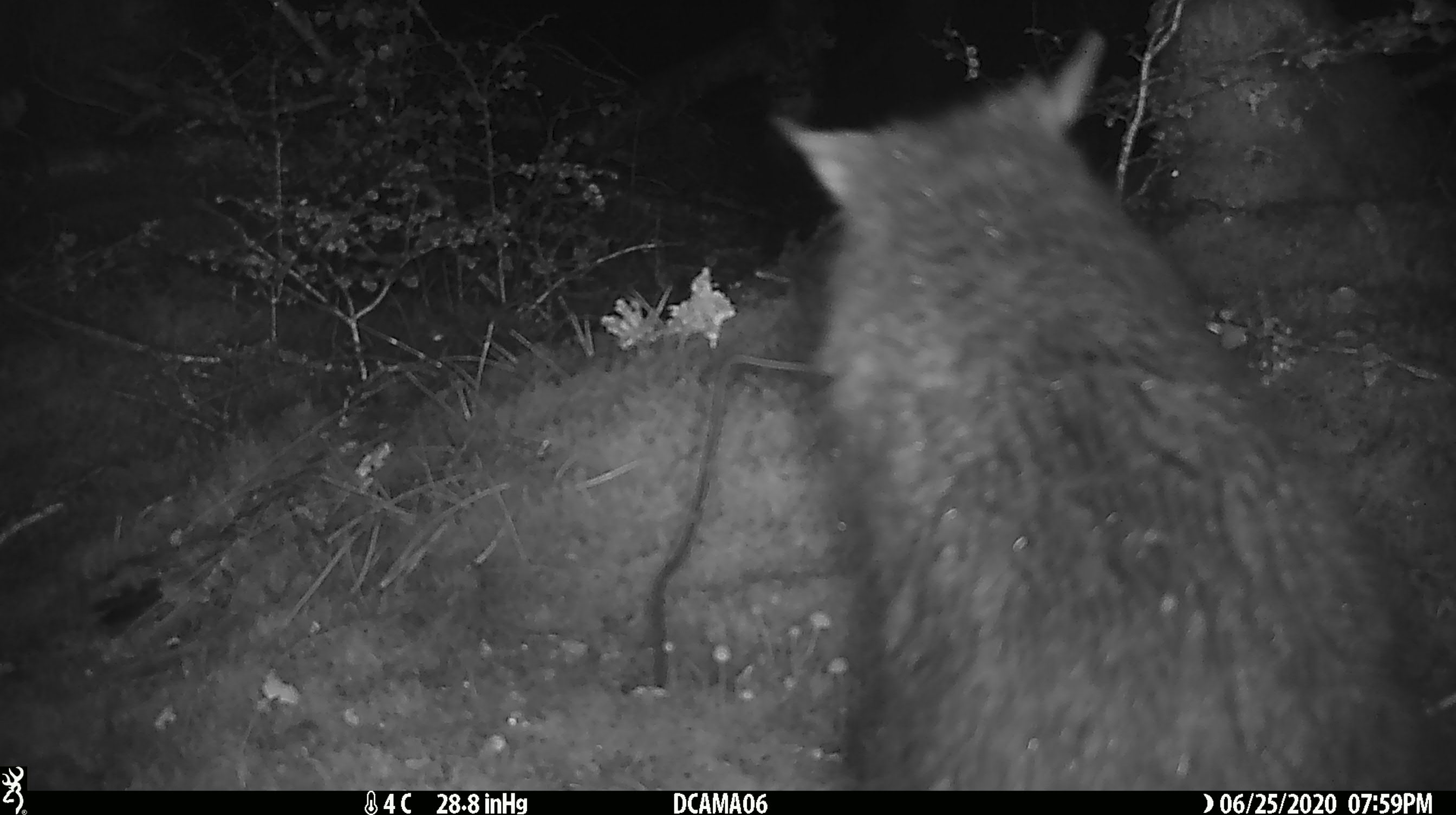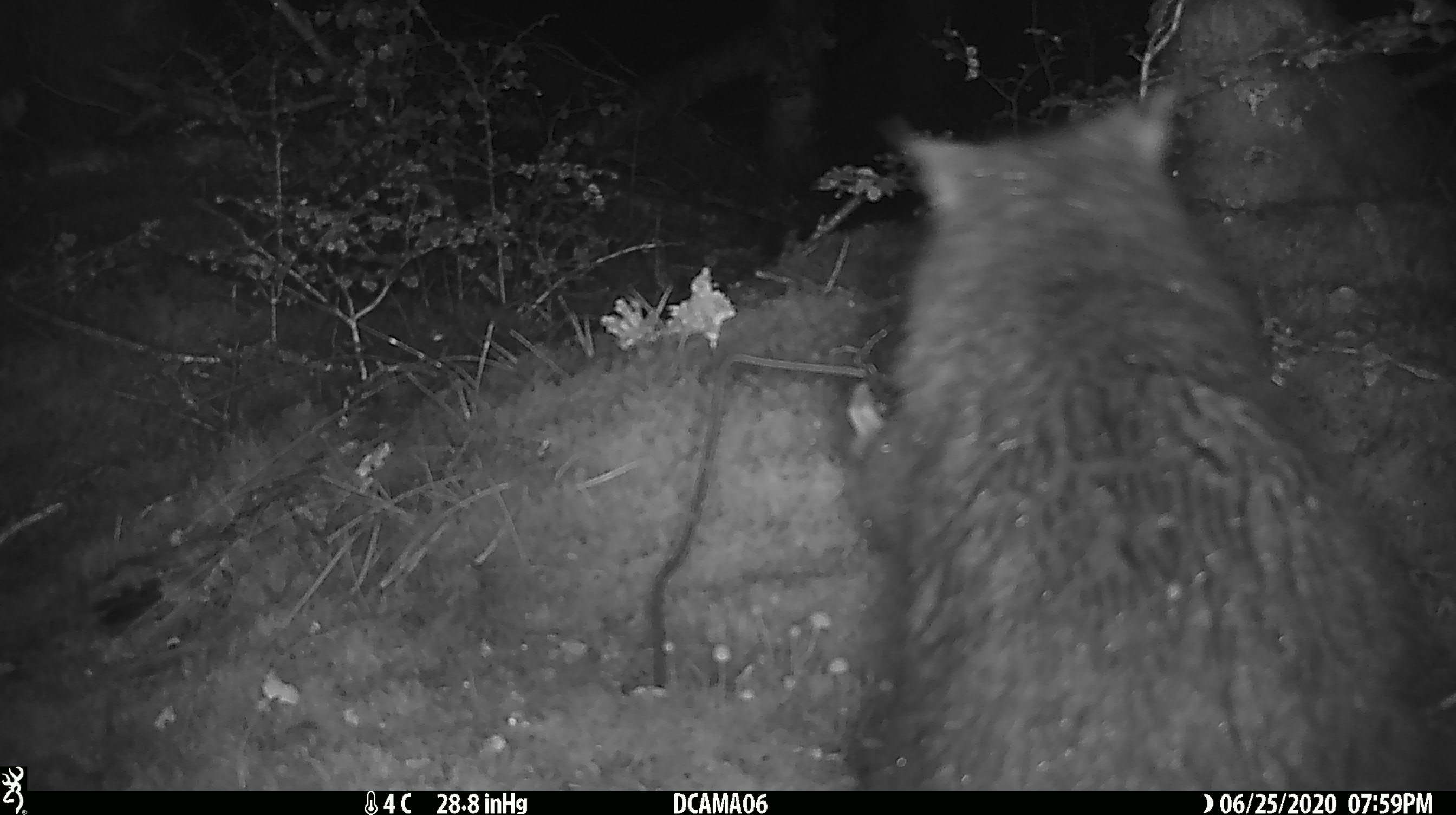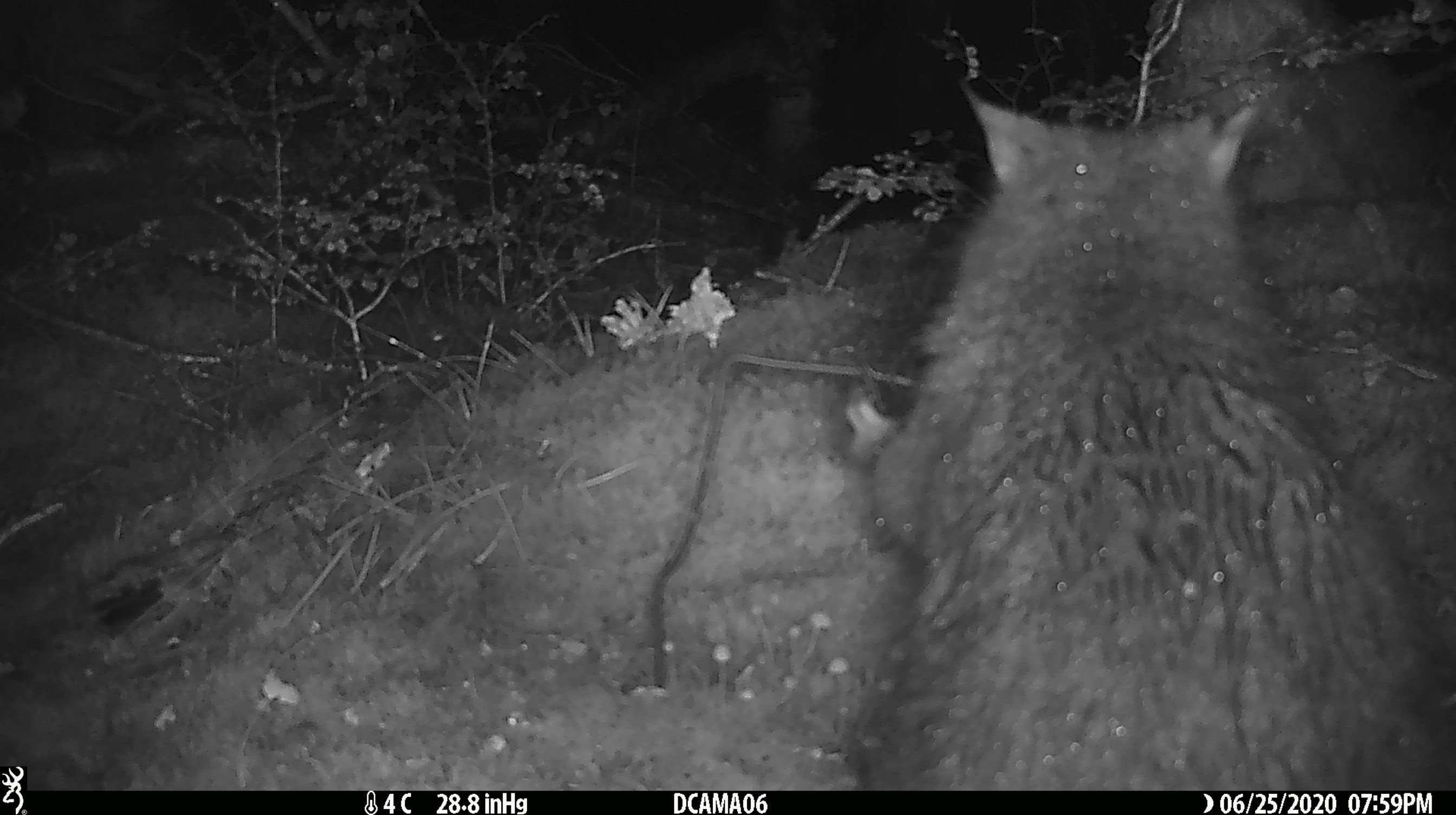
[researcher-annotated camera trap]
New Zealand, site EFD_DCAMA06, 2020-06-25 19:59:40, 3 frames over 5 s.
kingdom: Animalia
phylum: Chordata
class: Mammalia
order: Diprotodontia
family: Phalangeridae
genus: Trichosurus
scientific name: Trichosurus vulpecula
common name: common brushtail possum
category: possum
Possum (common brushtail possum) (Trichosurus vulpecula).